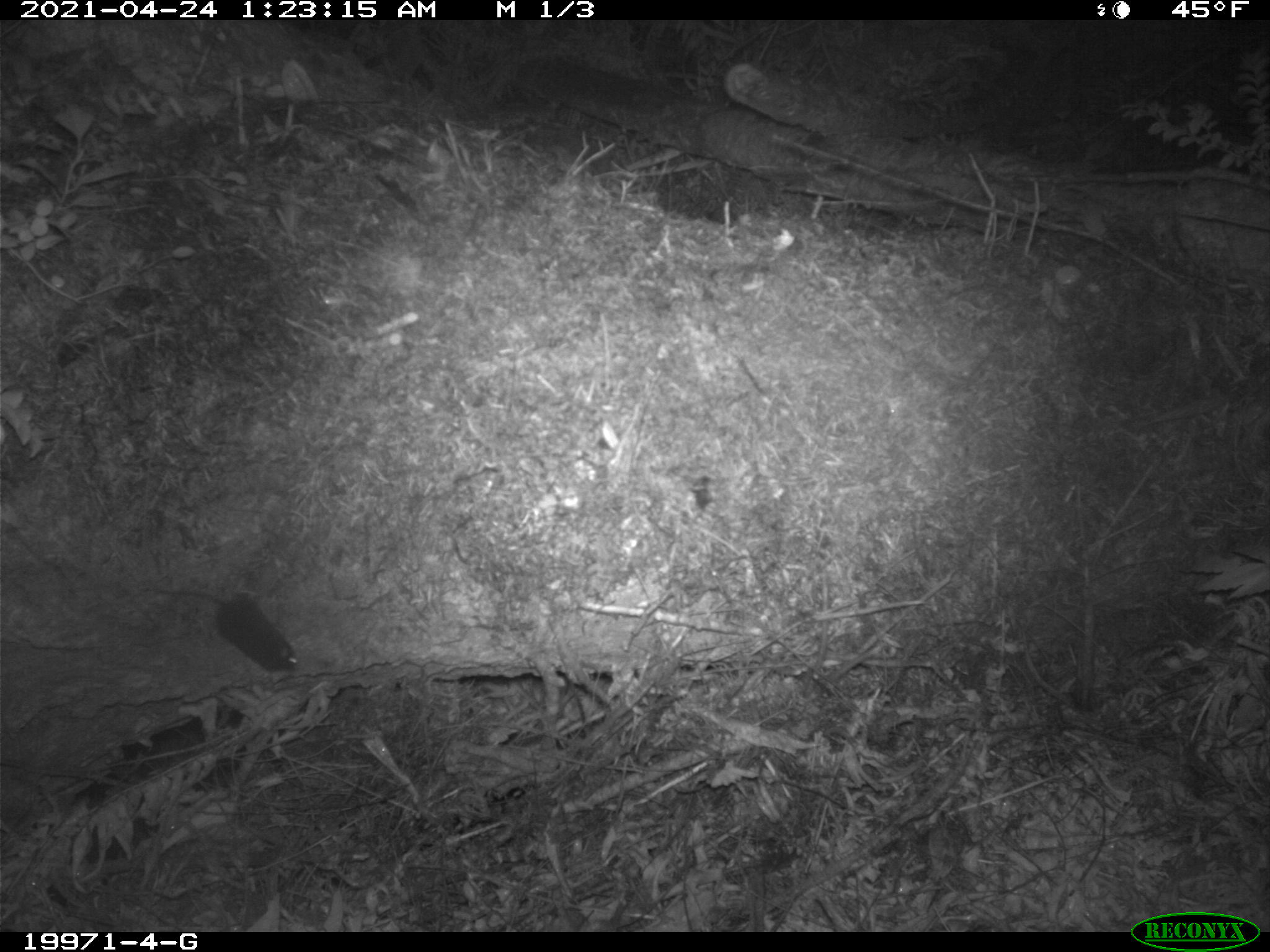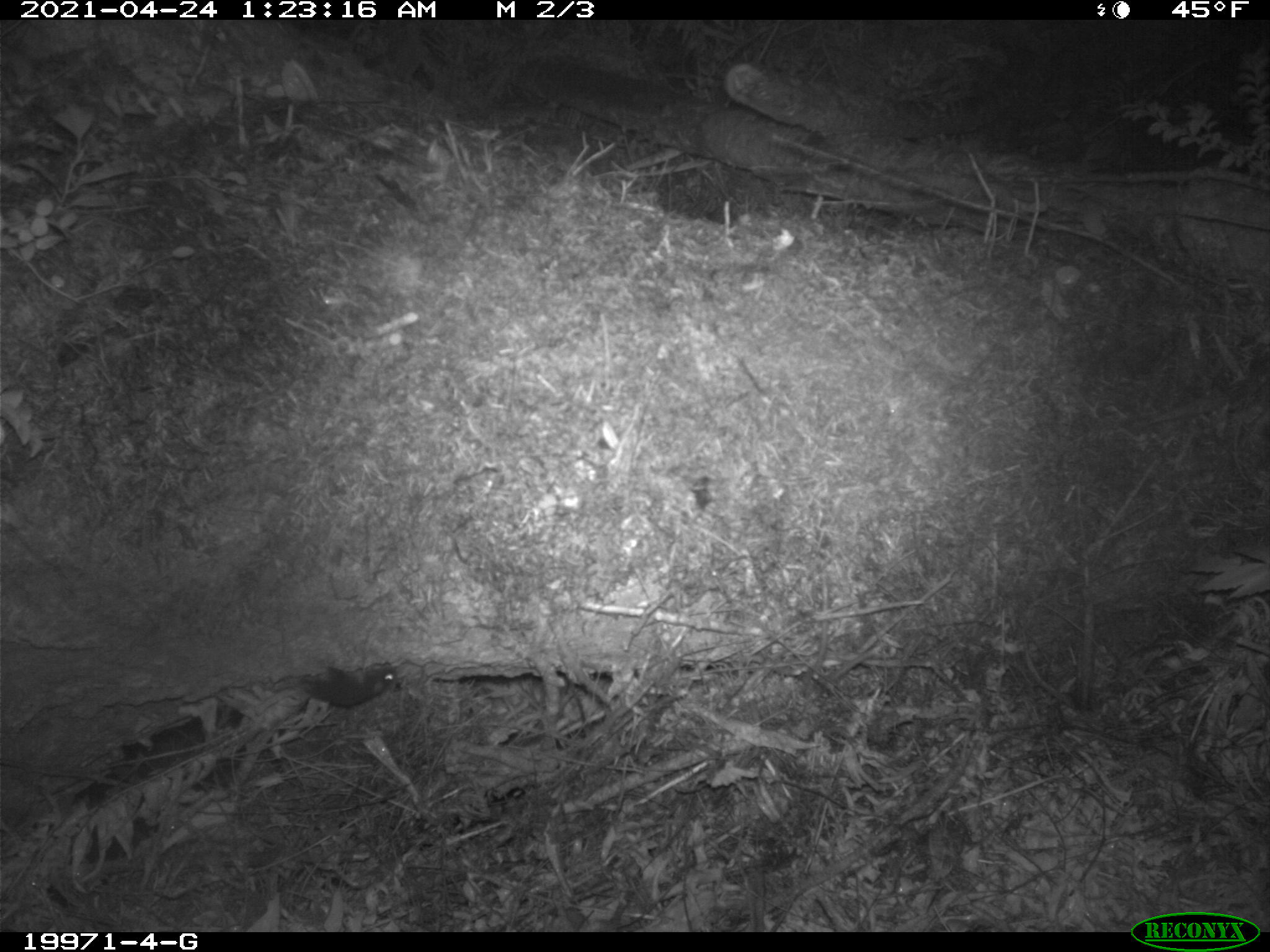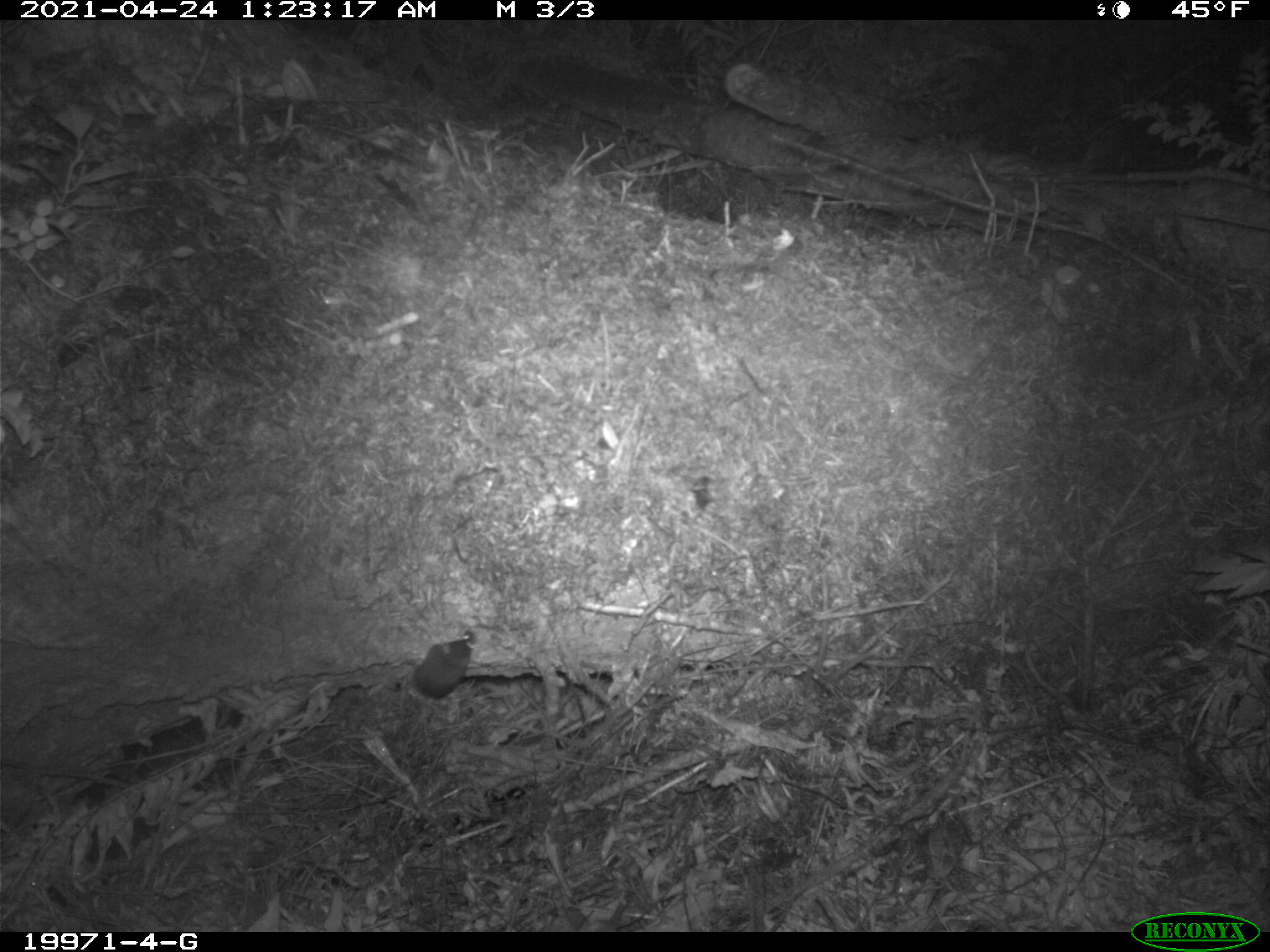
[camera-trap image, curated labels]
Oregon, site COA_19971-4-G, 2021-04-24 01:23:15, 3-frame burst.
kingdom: Animalia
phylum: Chordata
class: Mammalia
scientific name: Mammalia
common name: small mammal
Small mammal (Mammalia).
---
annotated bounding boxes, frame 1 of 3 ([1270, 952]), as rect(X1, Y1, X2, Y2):
small mammal: rect(131, 564, 328, 691)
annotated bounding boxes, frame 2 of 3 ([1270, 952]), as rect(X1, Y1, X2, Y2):
small mammal: rect(230, 617, 431, 741)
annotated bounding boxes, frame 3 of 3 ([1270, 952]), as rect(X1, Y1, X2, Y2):
small mammal: rect(357, 588, 514, 749)